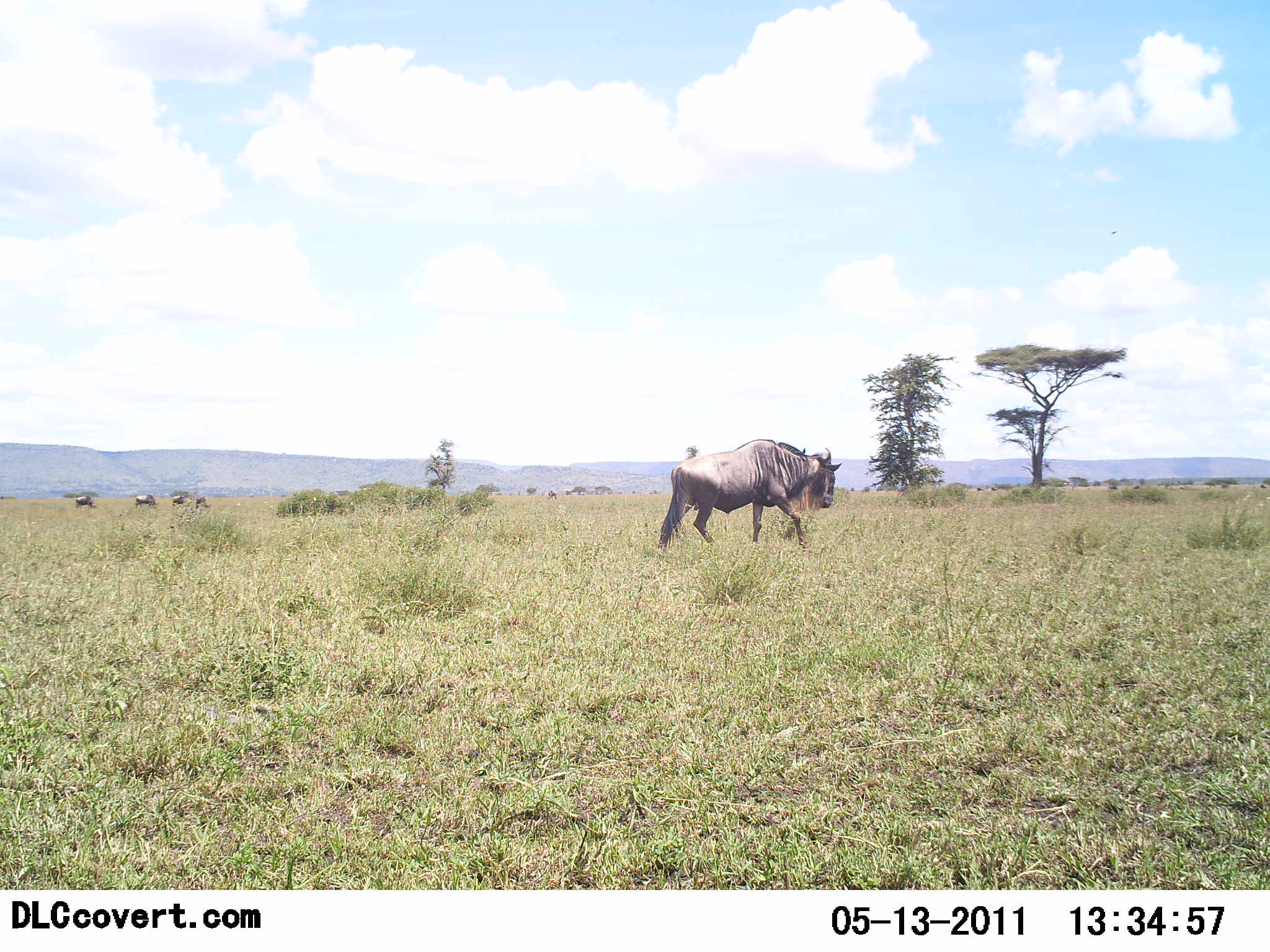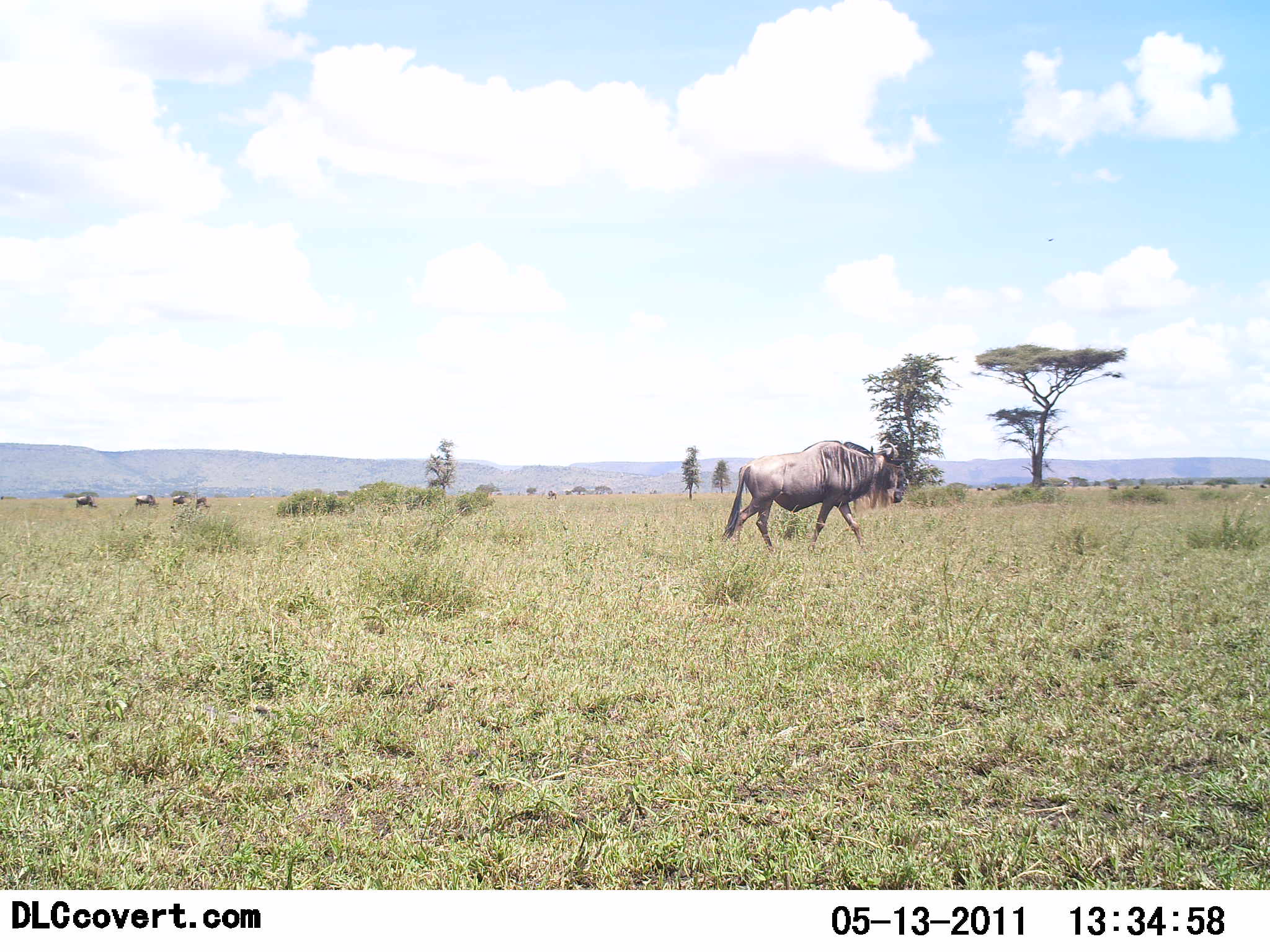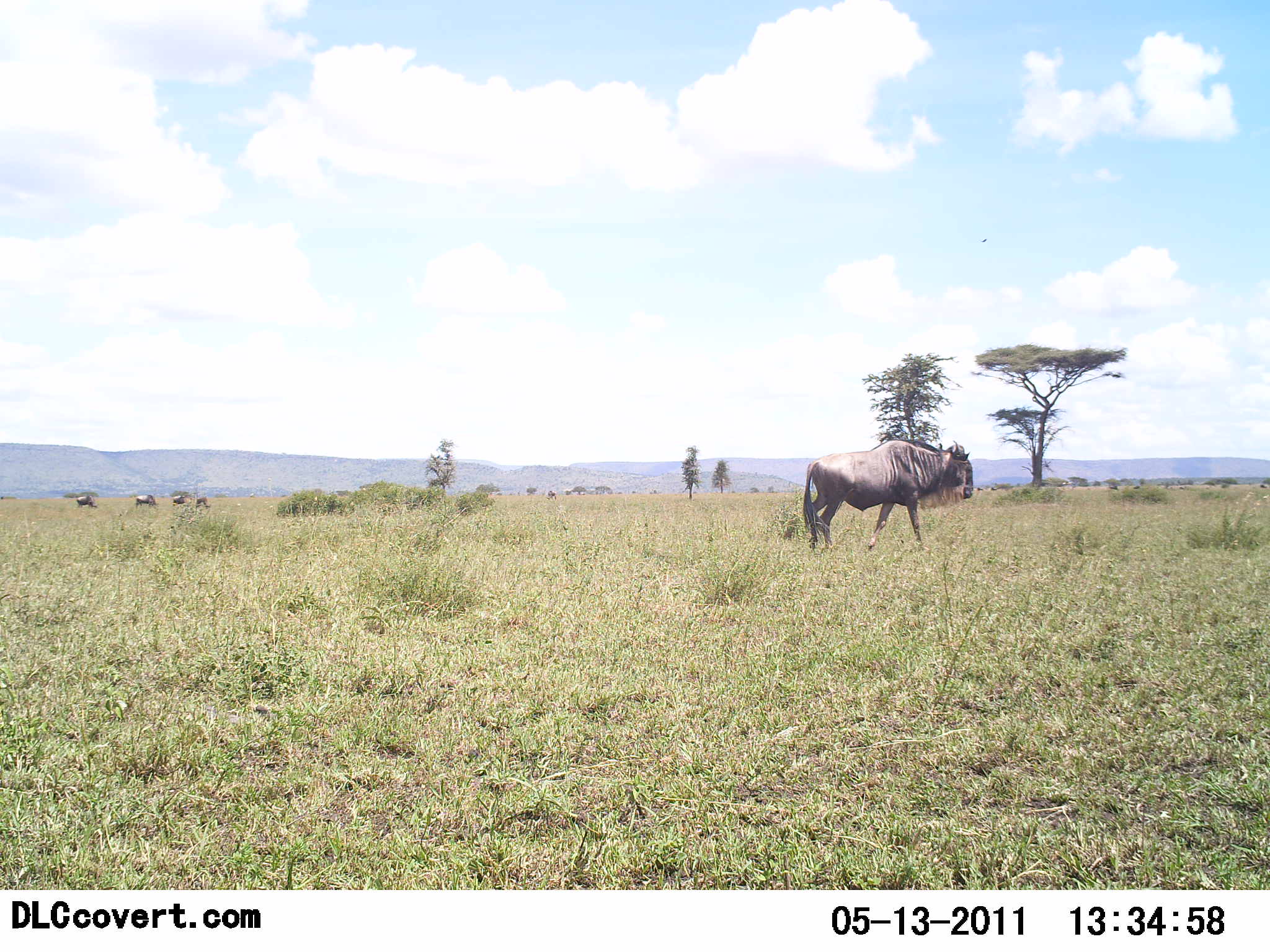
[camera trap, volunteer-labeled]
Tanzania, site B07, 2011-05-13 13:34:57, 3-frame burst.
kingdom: Animalia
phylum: Chordata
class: Mammalia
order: Artiodactyla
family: Bovidae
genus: Connochaetes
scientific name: Connochaetes taurinus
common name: blue wildebeest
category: wildebeest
Wildebeest (blue wildebeest) (Connochaetes taurinus), count 1. Behavior (volunteer vote fractions): standing 36%, resting 0%, moving 73%, interacting 0%. Young present (vote fraction): 0%. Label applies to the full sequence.